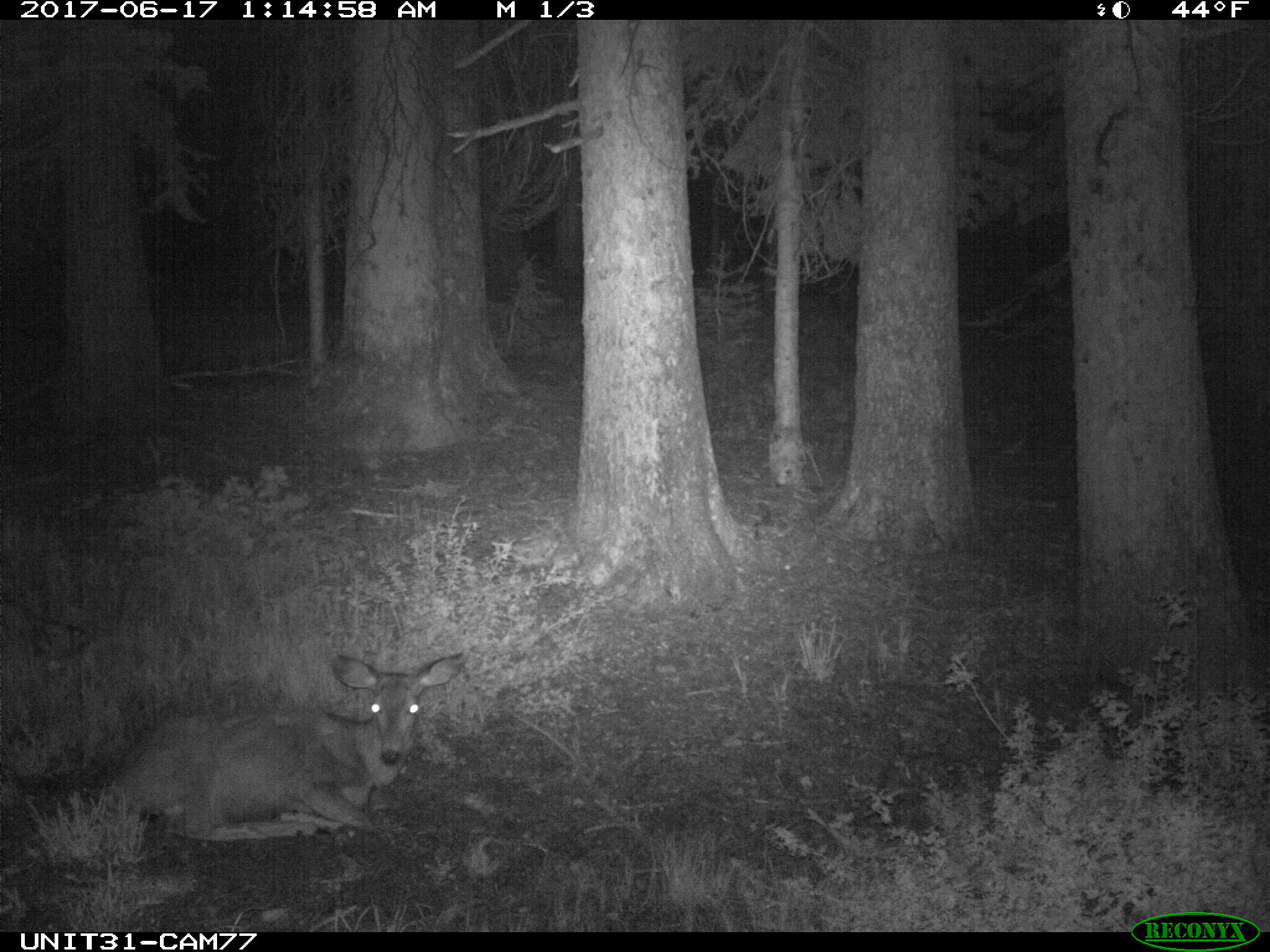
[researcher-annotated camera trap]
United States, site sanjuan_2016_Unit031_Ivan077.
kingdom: Animalia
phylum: Chordata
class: Mammalia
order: Artiodactyla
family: Cervidae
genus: Odocoileus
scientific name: Odocoileus hemionus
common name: mule deer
Odocoileus hemionus (mule deer).